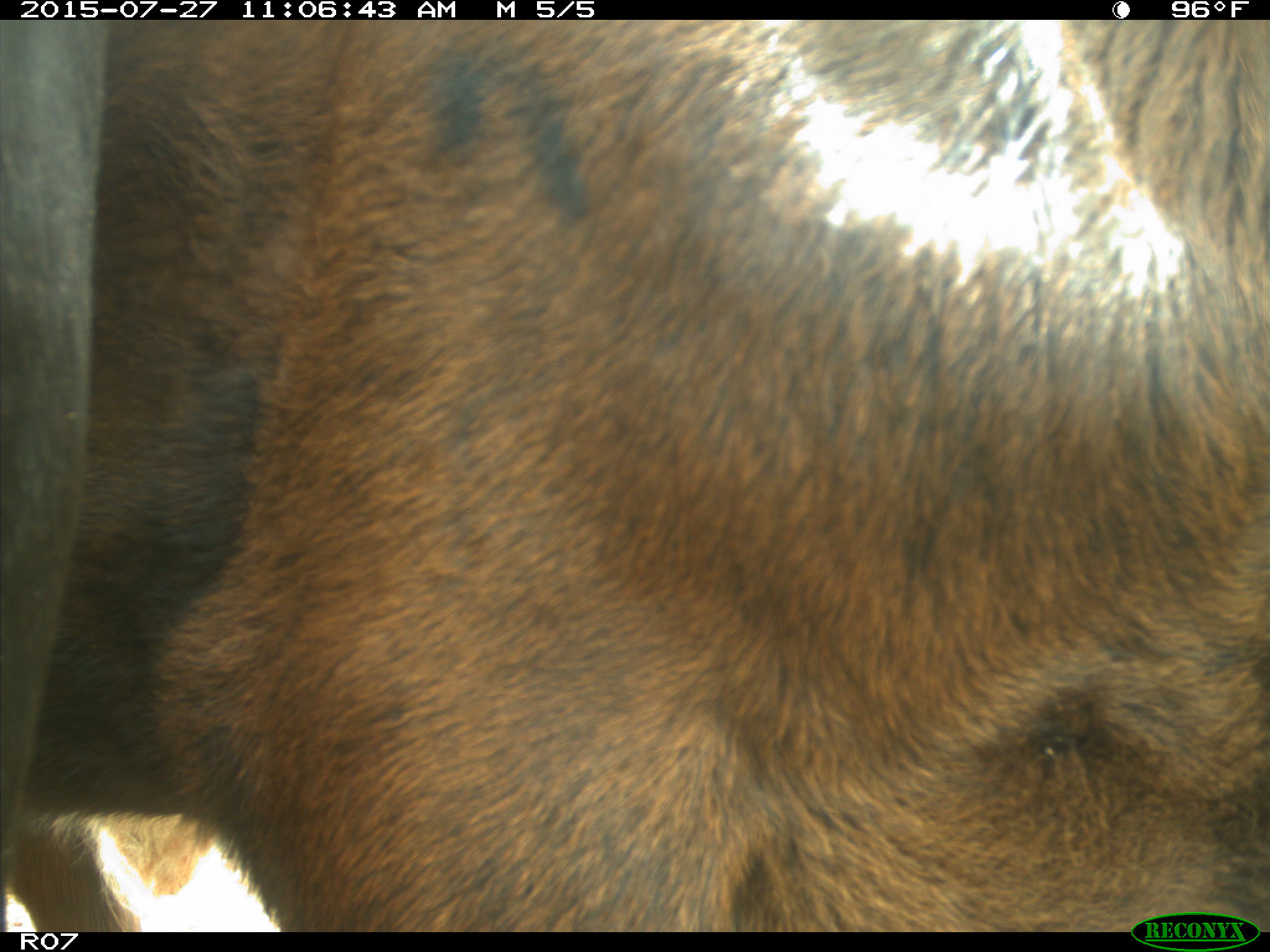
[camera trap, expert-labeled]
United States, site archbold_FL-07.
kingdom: Animalia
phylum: Chordata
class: Mammalia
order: Artiodactyla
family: Bovidae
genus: Bos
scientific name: Bos taurus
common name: domestic cow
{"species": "Bos taurus (domestic cow)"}